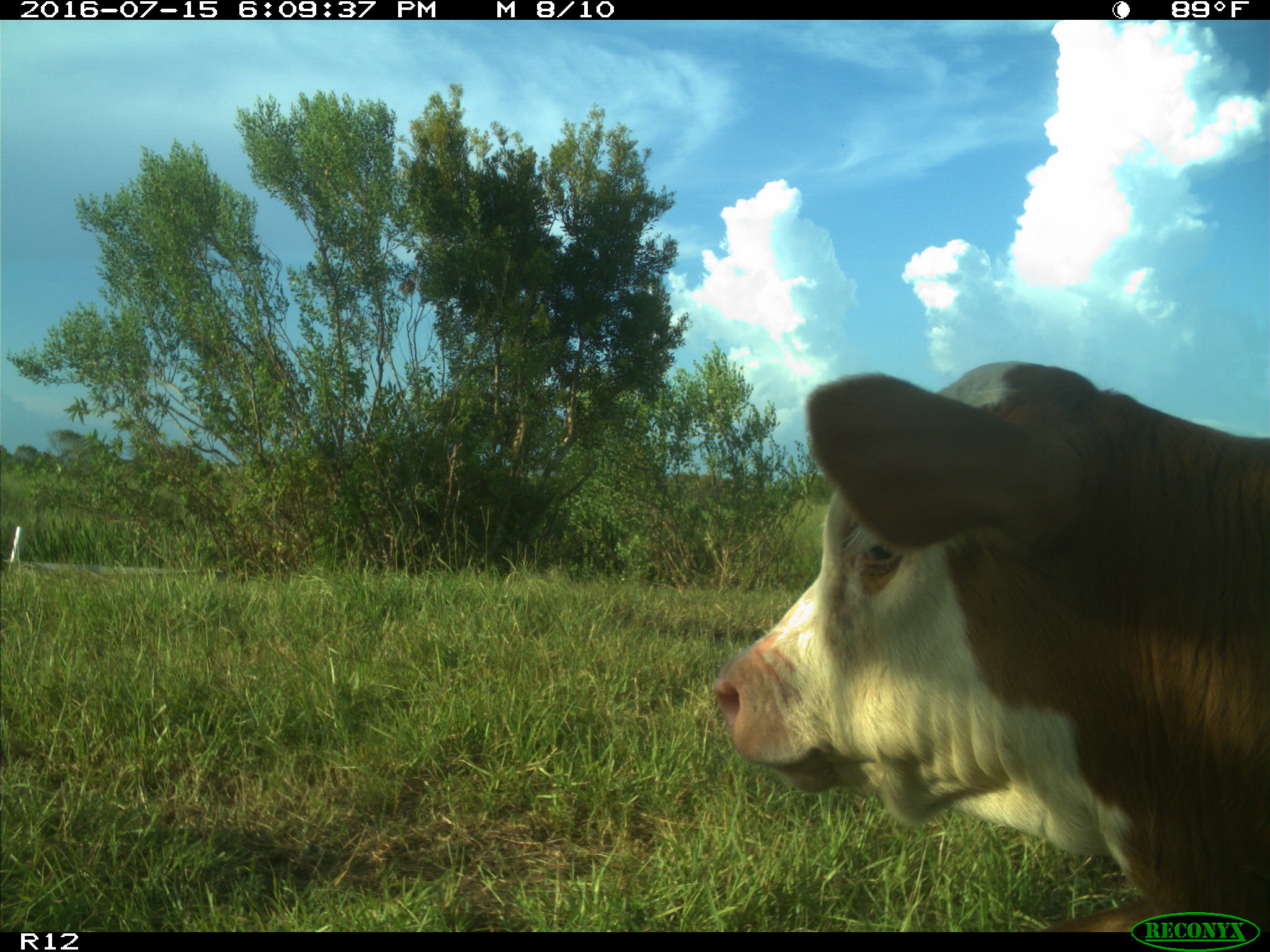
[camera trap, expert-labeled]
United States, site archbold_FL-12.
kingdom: Animalia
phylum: Chordata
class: Mammalia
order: Artiodactyla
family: Bovidae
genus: Bos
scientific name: Bos taurus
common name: domestic cow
Bos taurus (domestic cow).